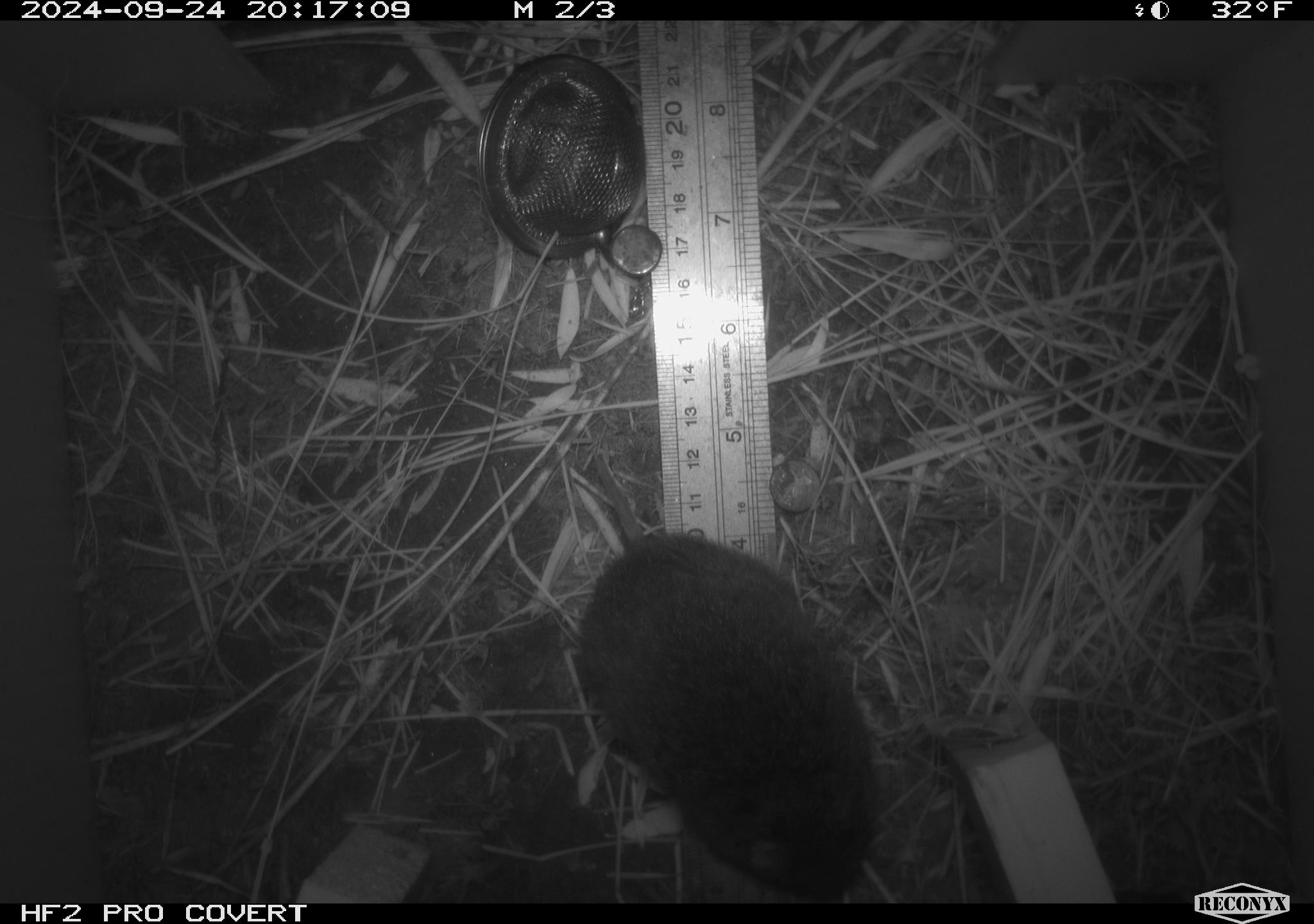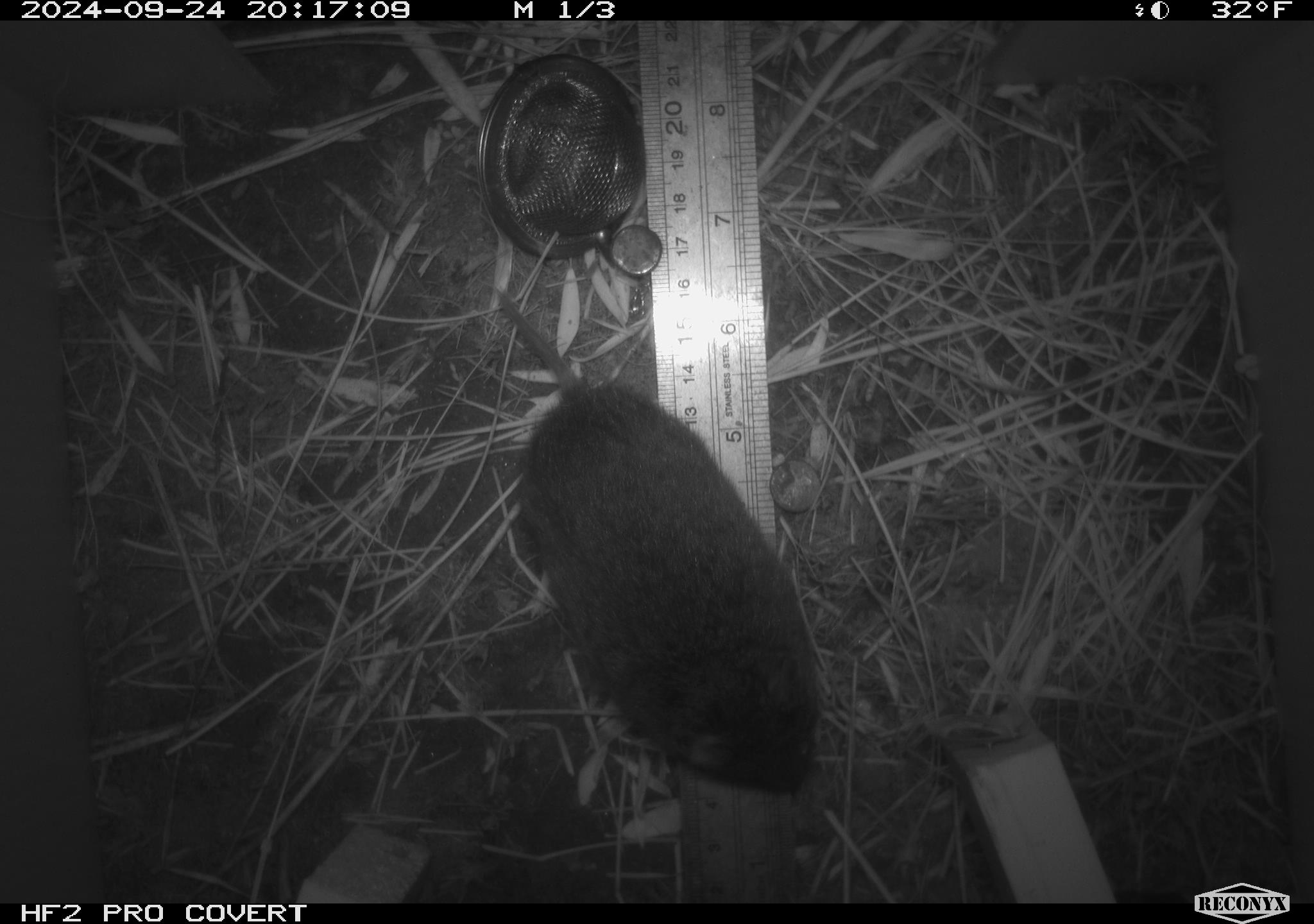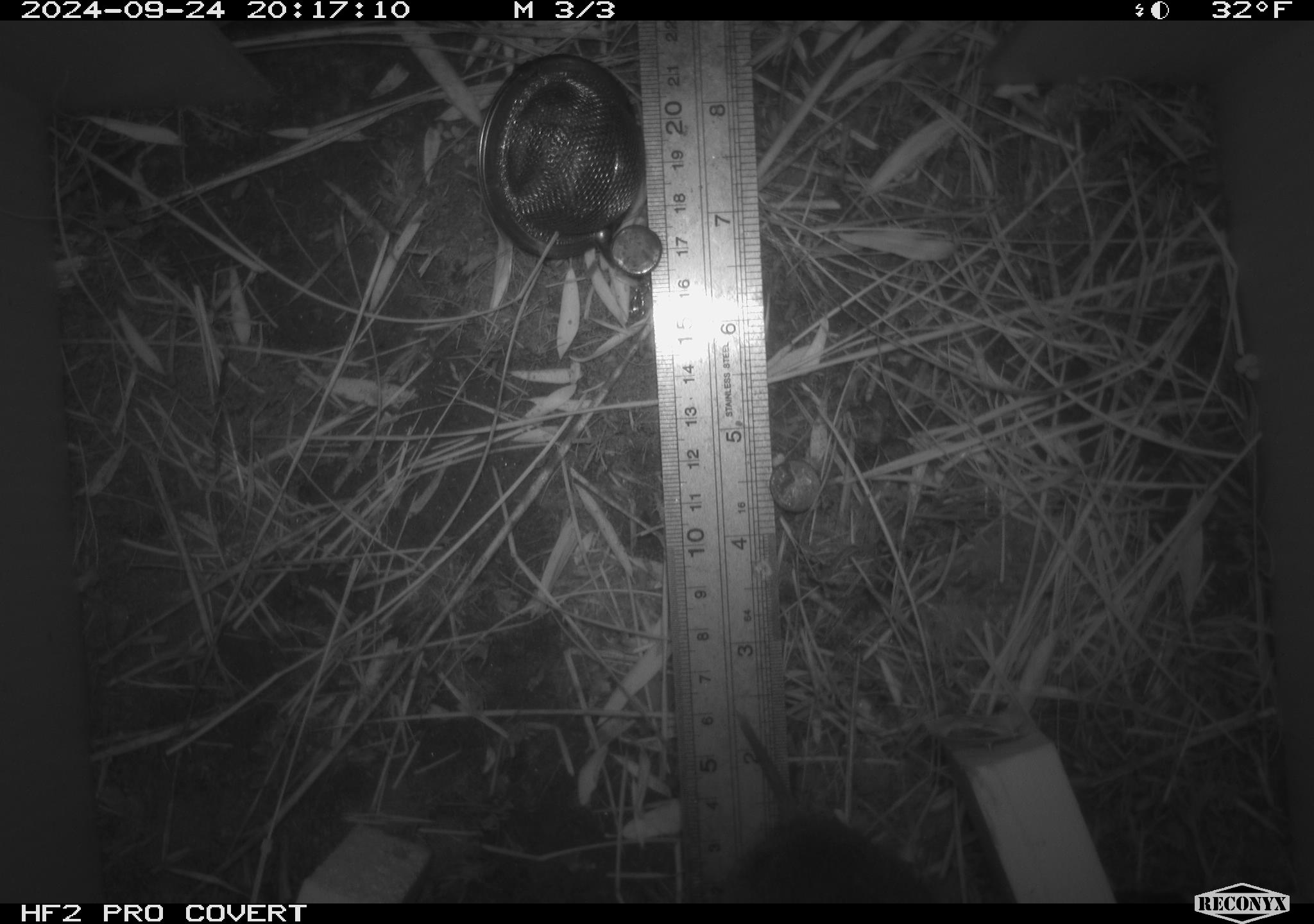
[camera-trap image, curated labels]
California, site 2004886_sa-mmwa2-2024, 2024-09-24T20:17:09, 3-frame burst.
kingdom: Animalia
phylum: Chordata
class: Mammalia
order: Rodentia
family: Cricetidae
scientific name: Arvicolinae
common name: voles, lemmings, and muskrats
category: arvicolinae subfamily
Arvicolinae subfamily (voles, lemmings, and muskrats) (Arvicolinae).